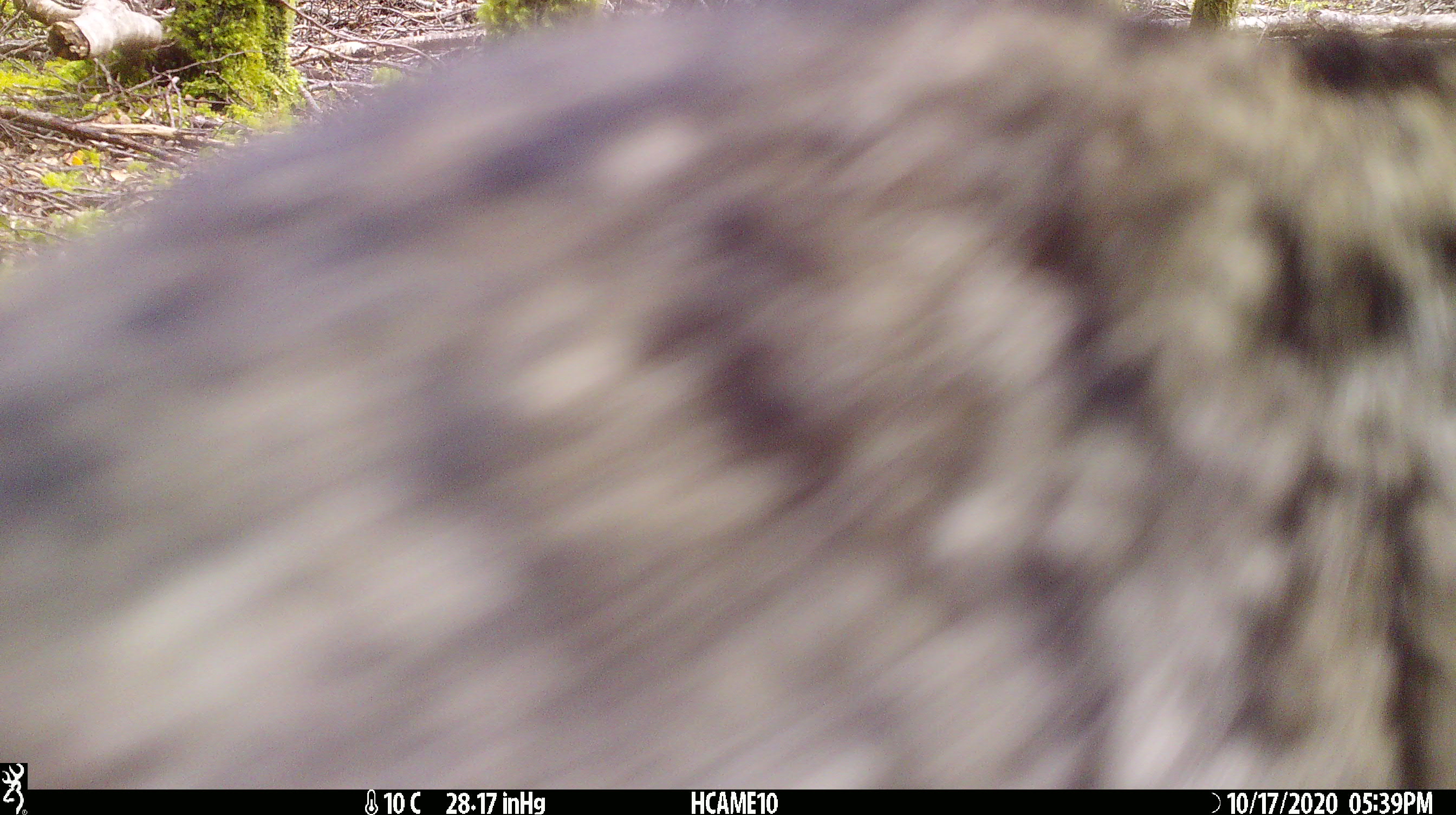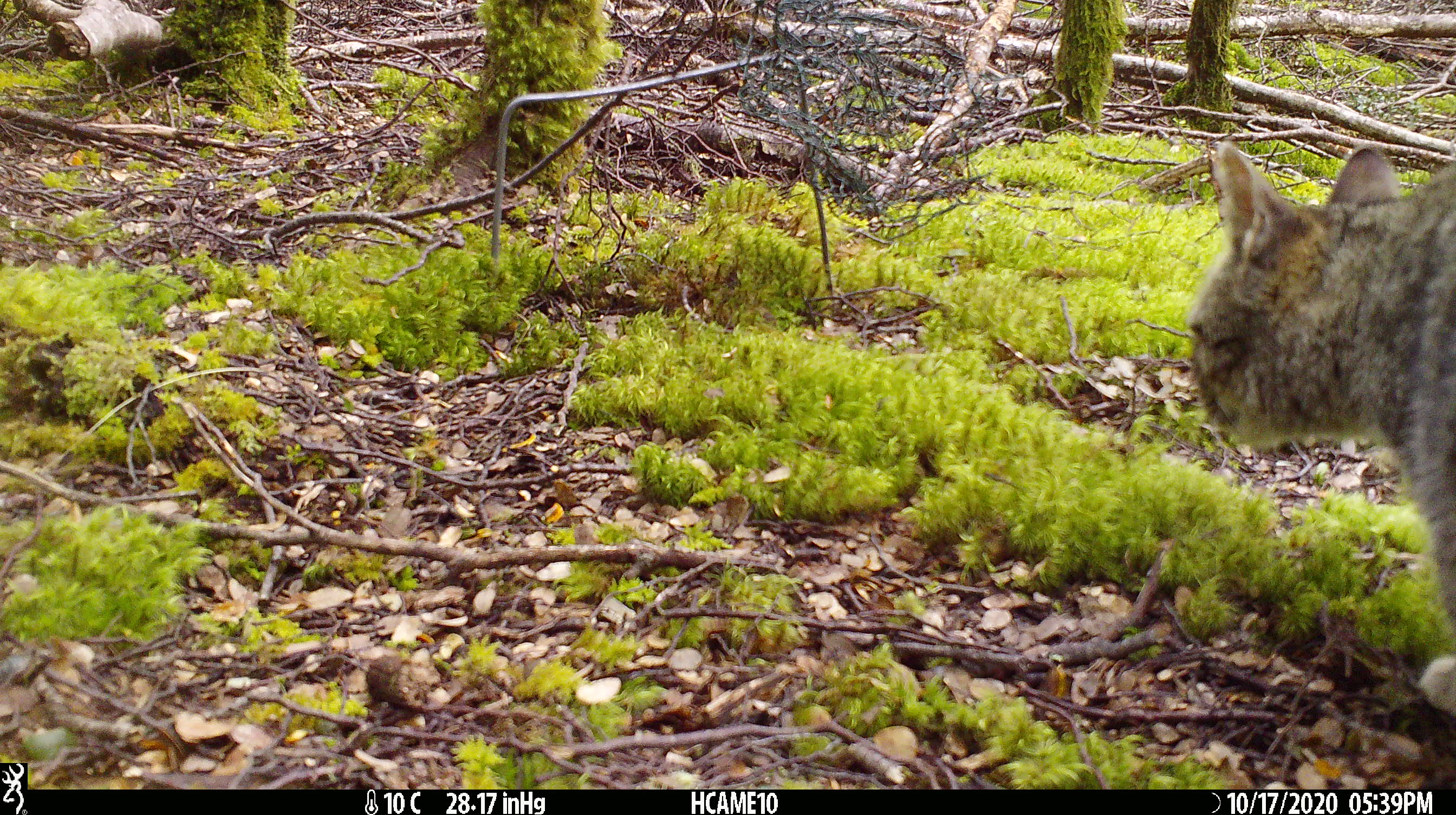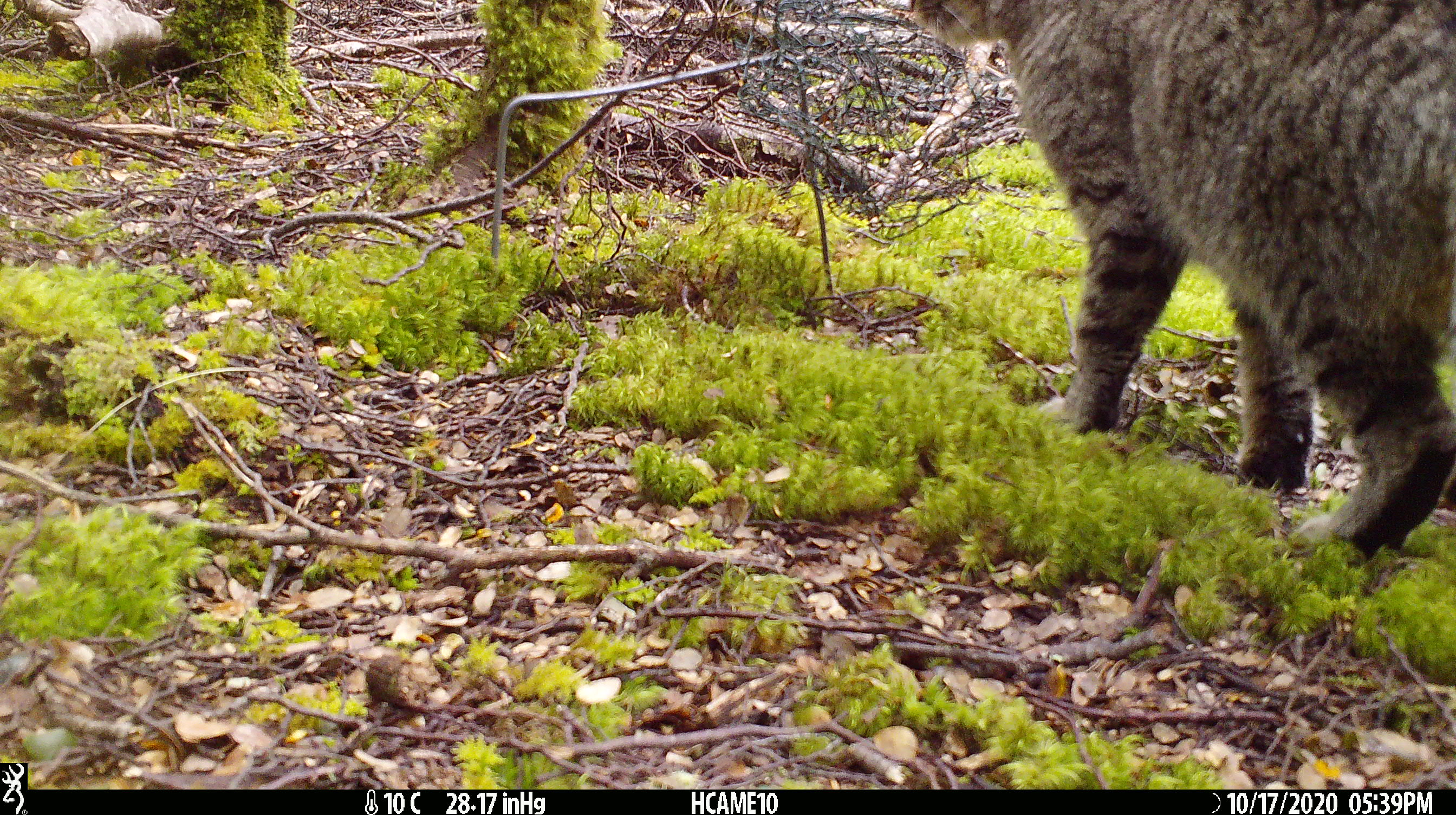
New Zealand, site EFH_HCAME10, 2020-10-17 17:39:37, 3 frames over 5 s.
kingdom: Animalia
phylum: Chordata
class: Mammalia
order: Carnivora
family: Felidae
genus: Felis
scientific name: Felis catus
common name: domestic cat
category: cat